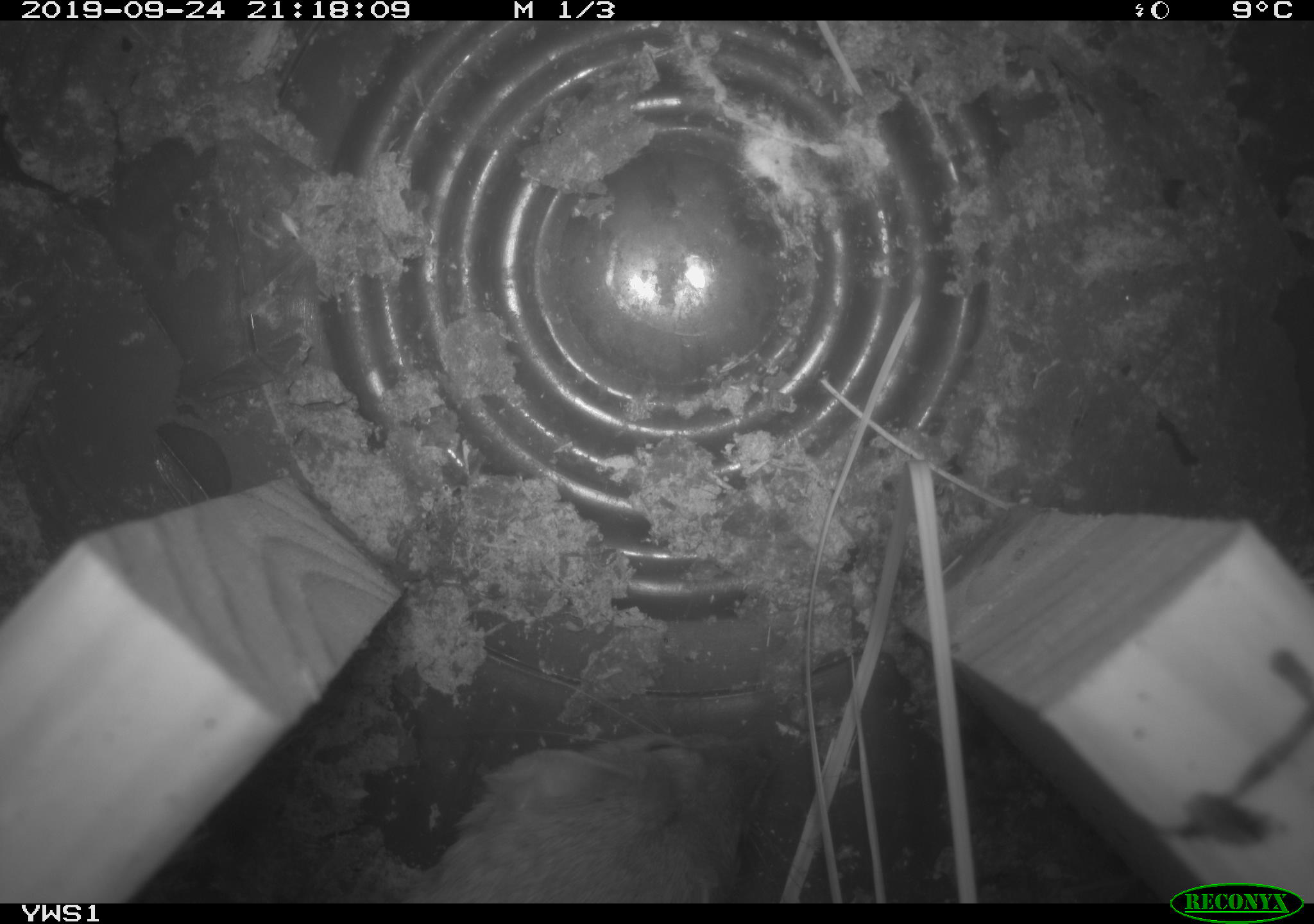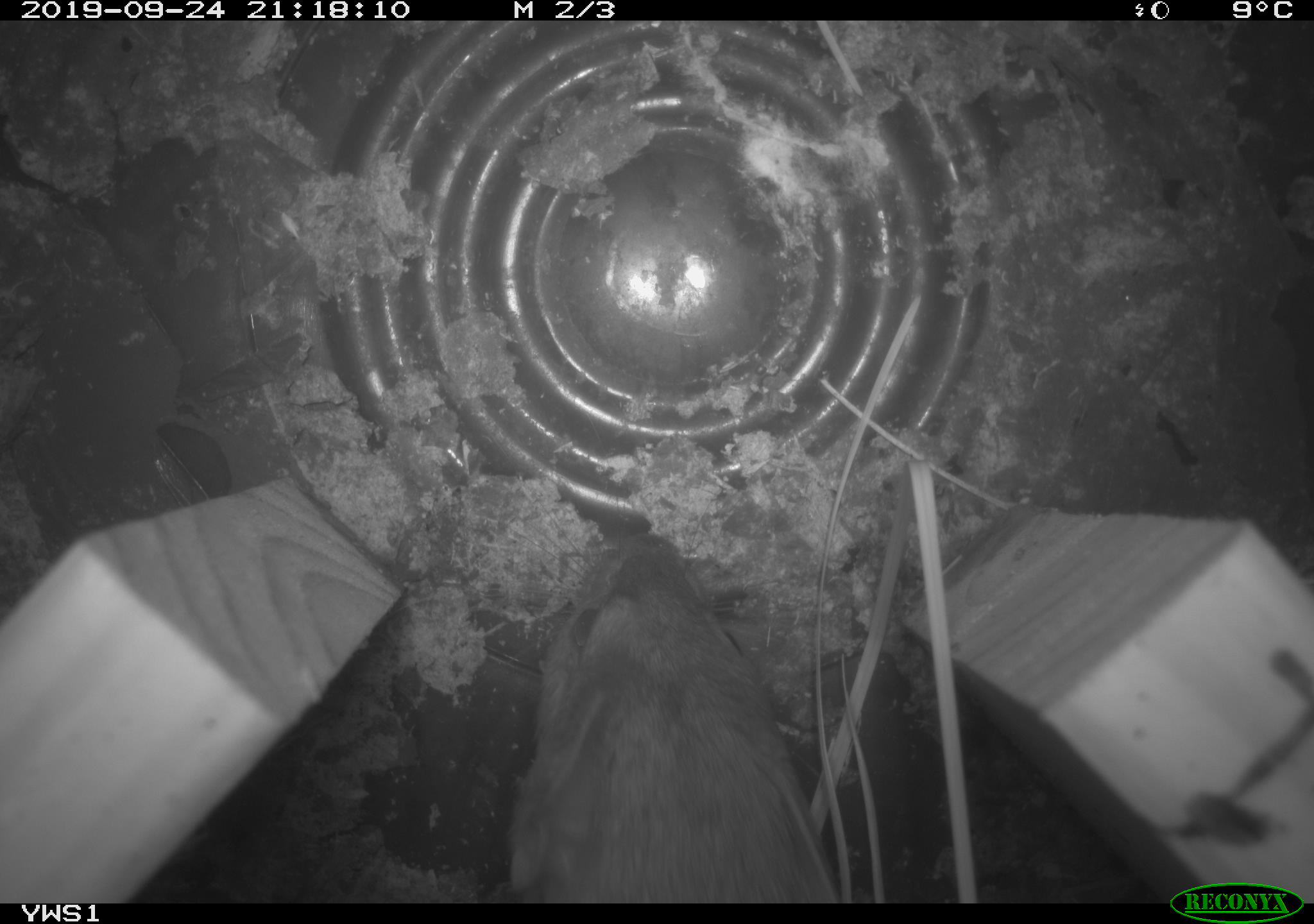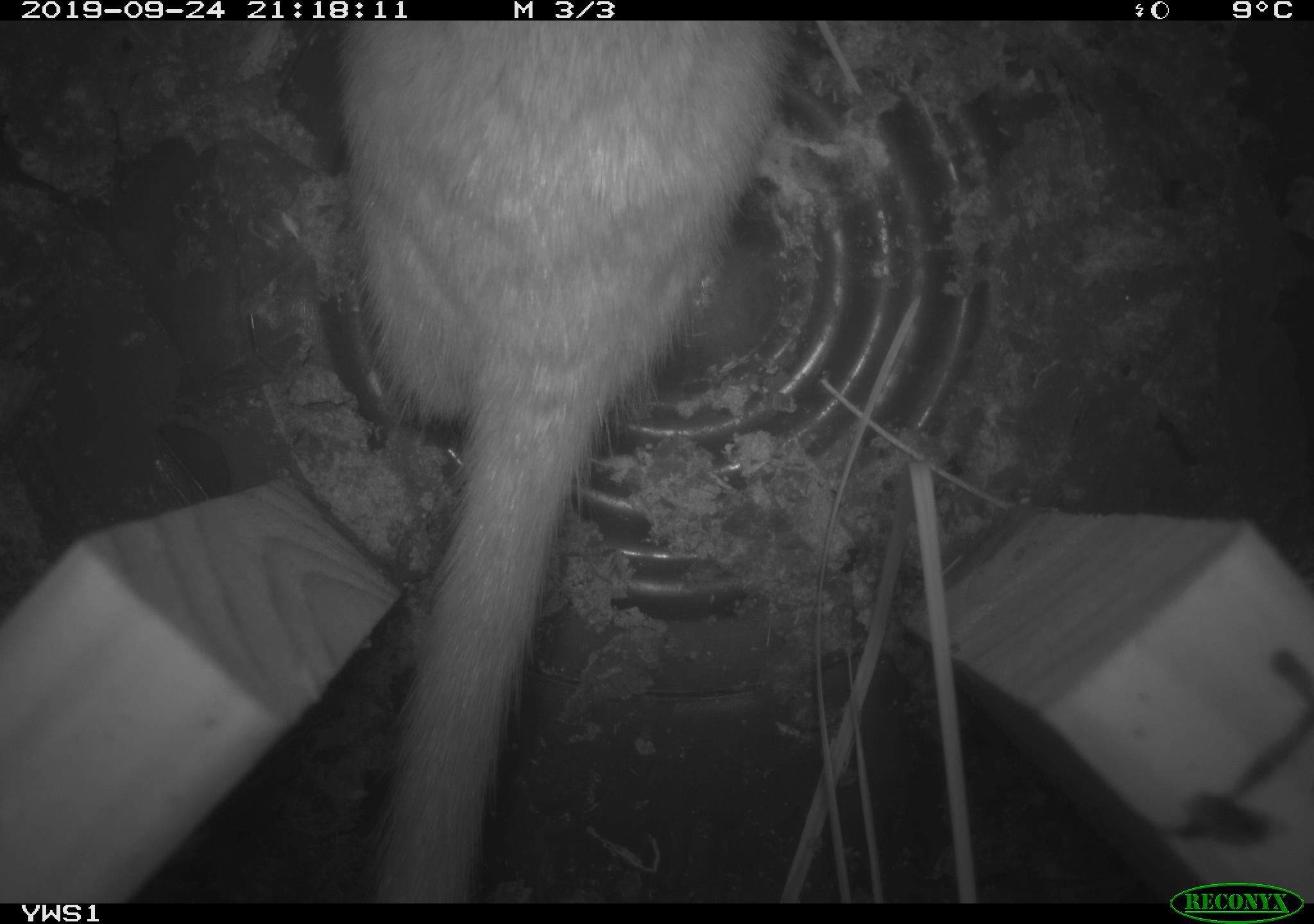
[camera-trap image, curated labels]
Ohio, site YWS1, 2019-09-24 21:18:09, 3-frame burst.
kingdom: Animalia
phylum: Chordata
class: Mammalia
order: Carnivora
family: Mustelidae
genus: Neogale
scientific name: Neogale frenata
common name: long-tailed weasel